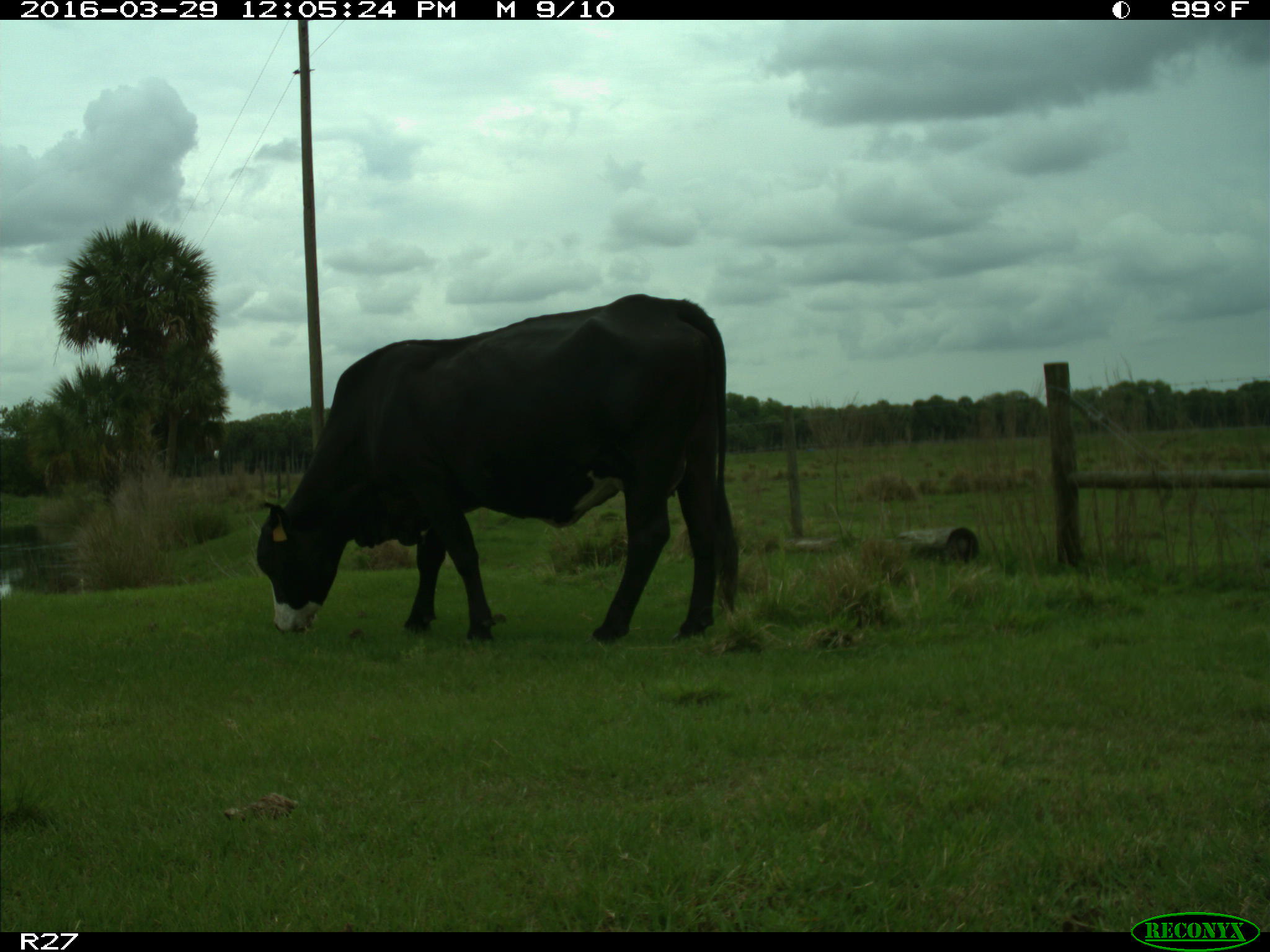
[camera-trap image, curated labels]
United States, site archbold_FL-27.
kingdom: Animalia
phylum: Chordata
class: Mammalia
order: Artiodactyla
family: Bovidae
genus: Bos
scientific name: Bos taurus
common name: domestic cow